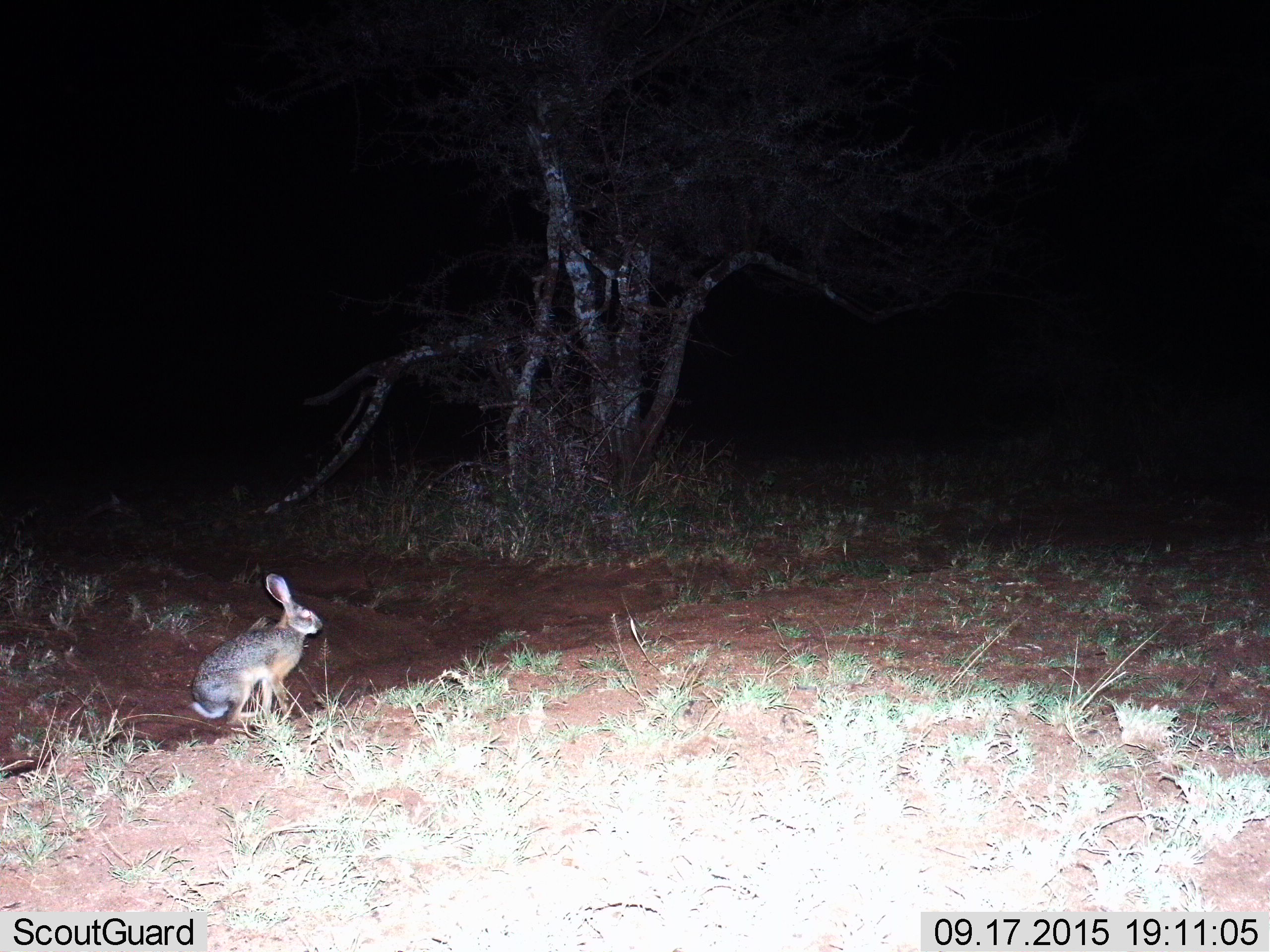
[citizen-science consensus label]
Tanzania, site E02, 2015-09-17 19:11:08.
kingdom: Animalia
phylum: Chordata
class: Mammalia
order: Lagomorpha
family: Leporidae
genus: Lepus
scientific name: Lepus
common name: hare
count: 1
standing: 53%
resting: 47%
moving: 7%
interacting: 0%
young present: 0%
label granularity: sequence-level